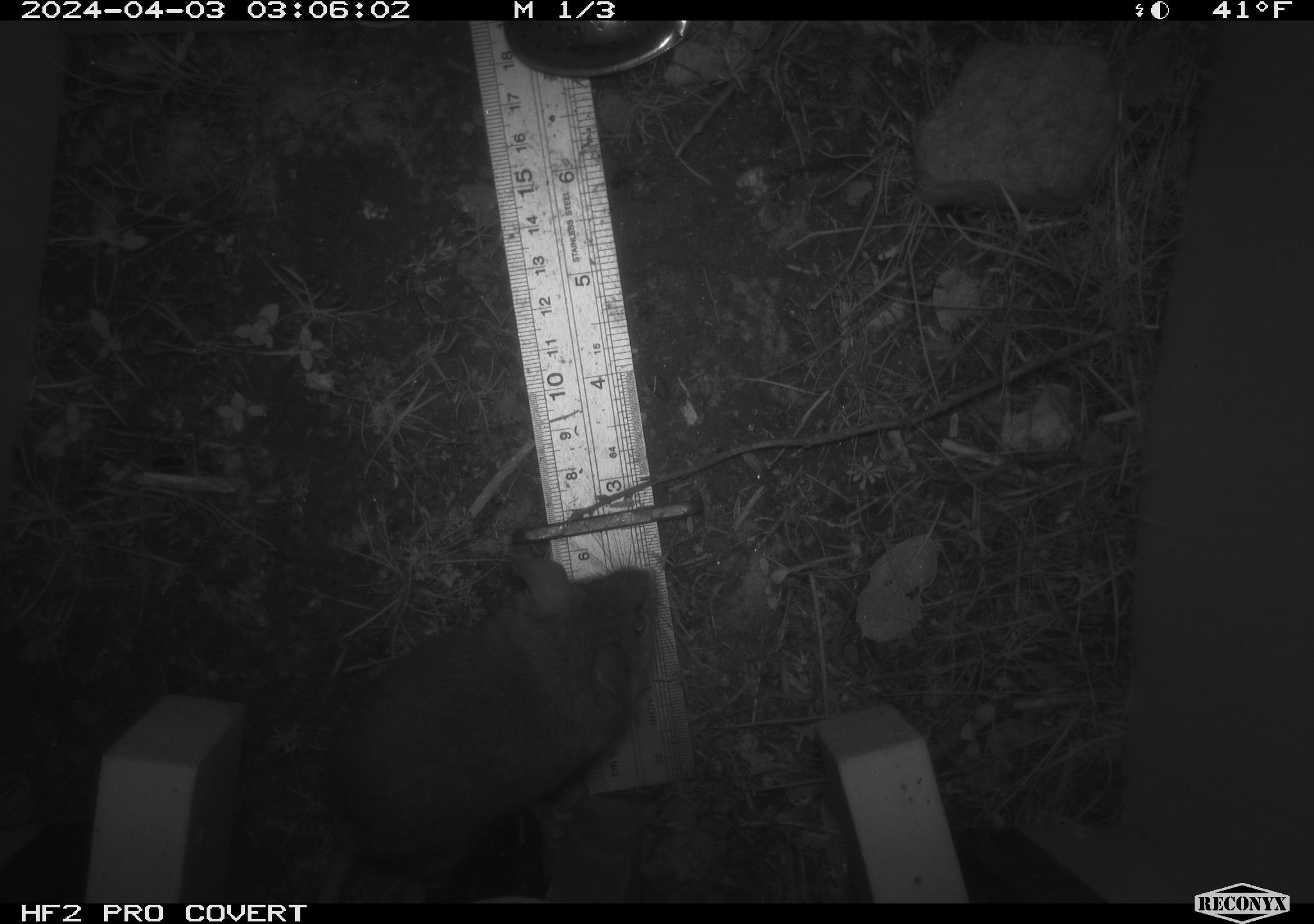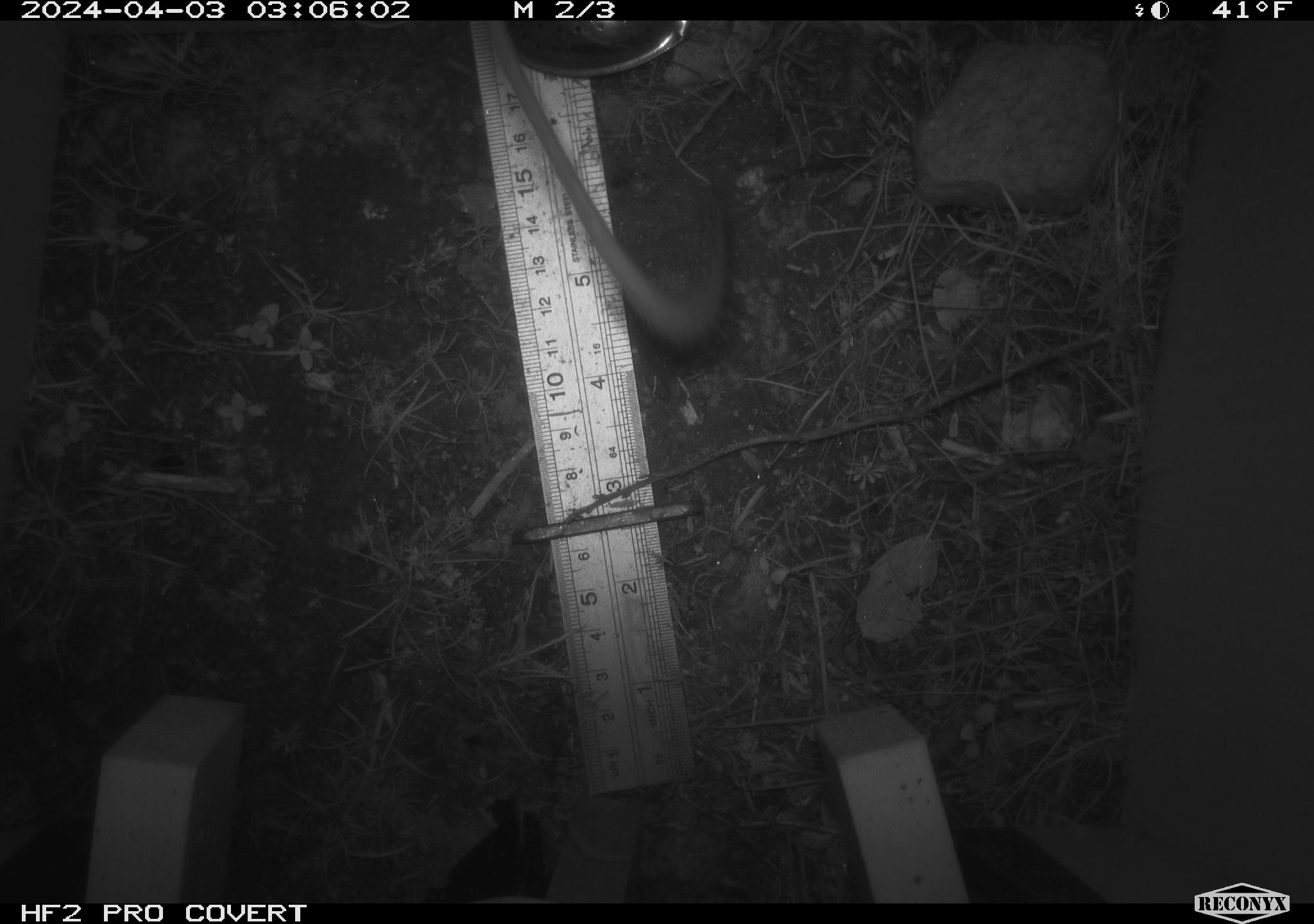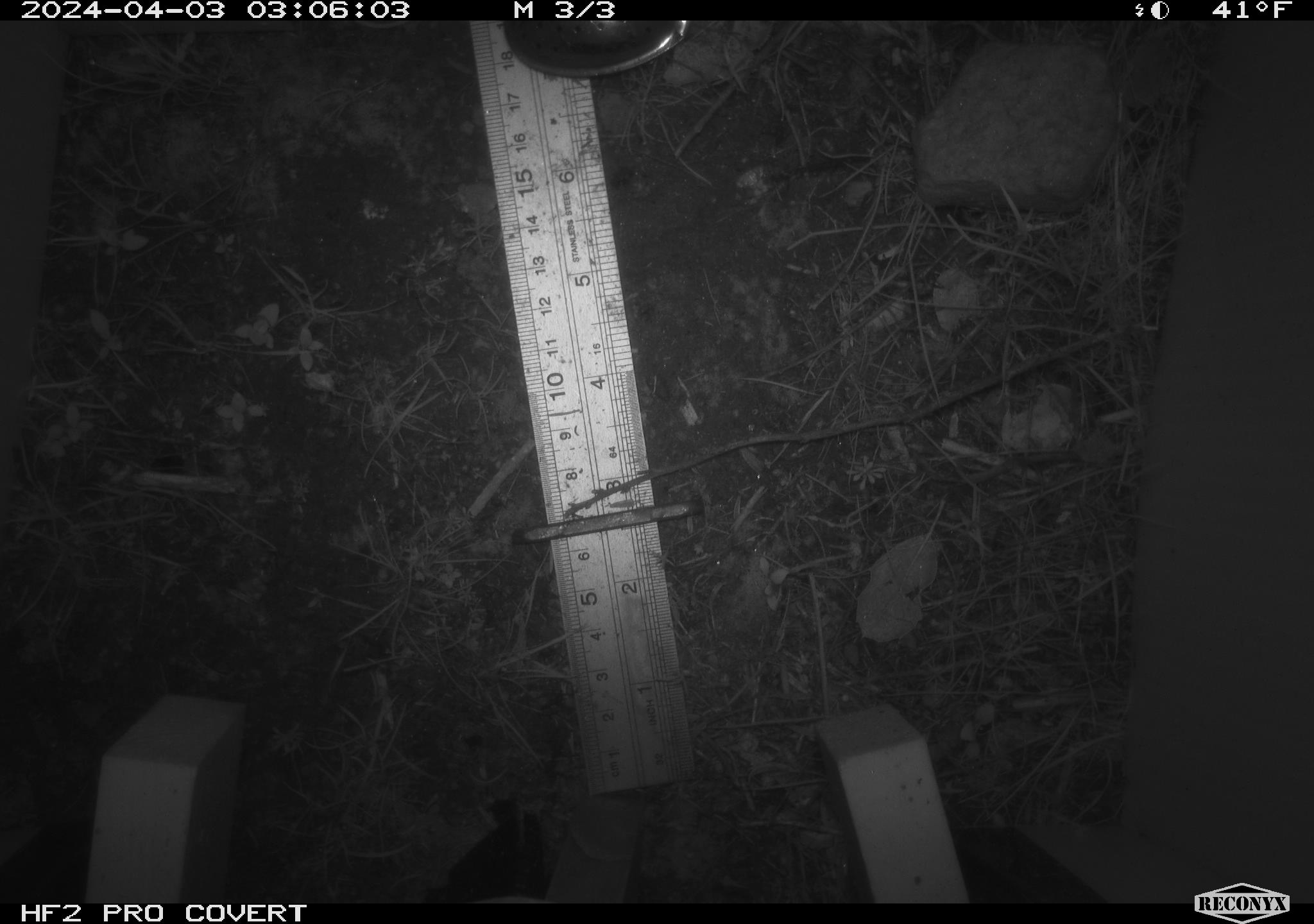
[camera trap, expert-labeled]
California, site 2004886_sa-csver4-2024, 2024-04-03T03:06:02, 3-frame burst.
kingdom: Animalia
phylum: Chordata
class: Mammalia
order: Rodentia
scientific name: Rodentia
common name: mouse species